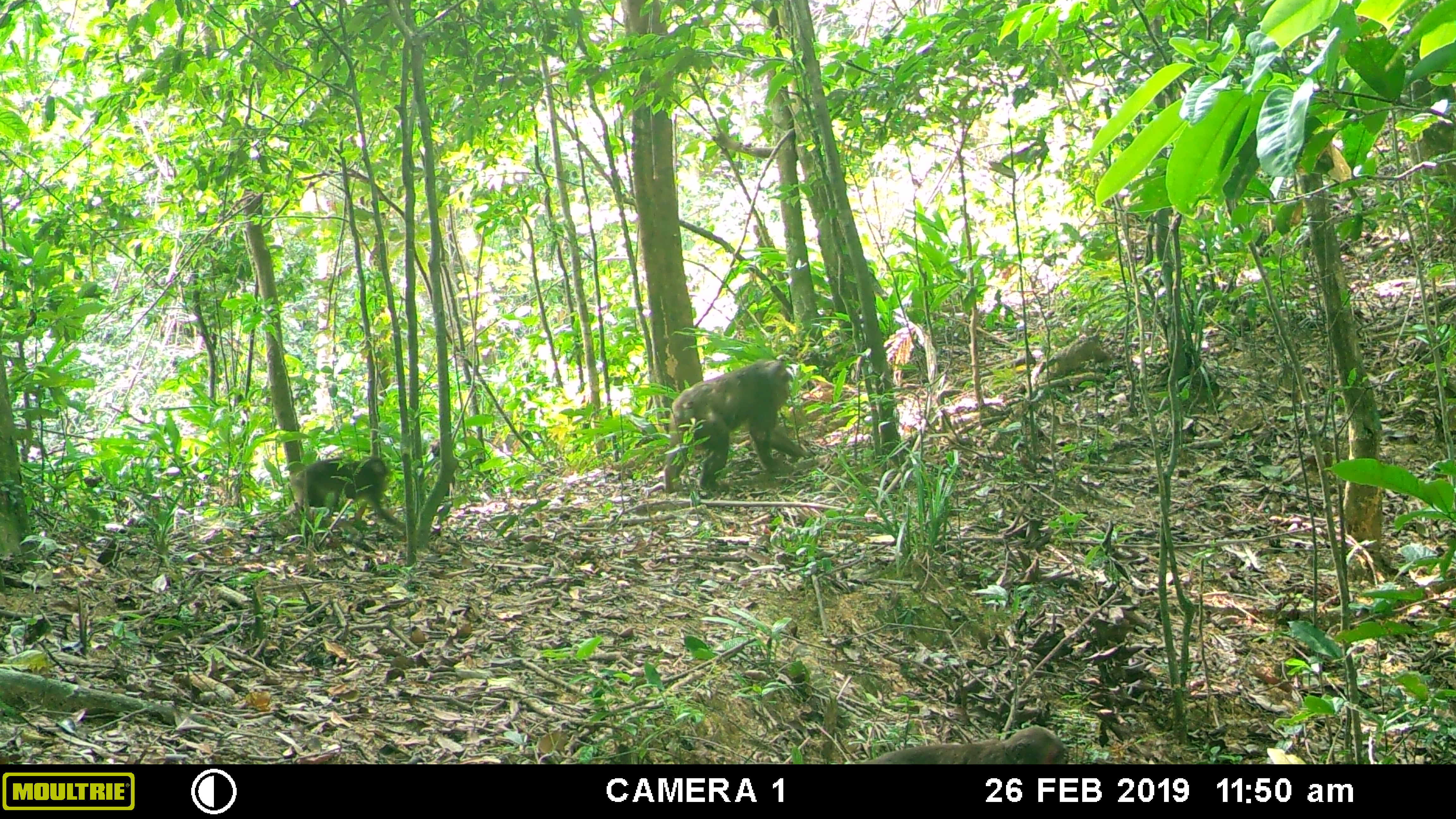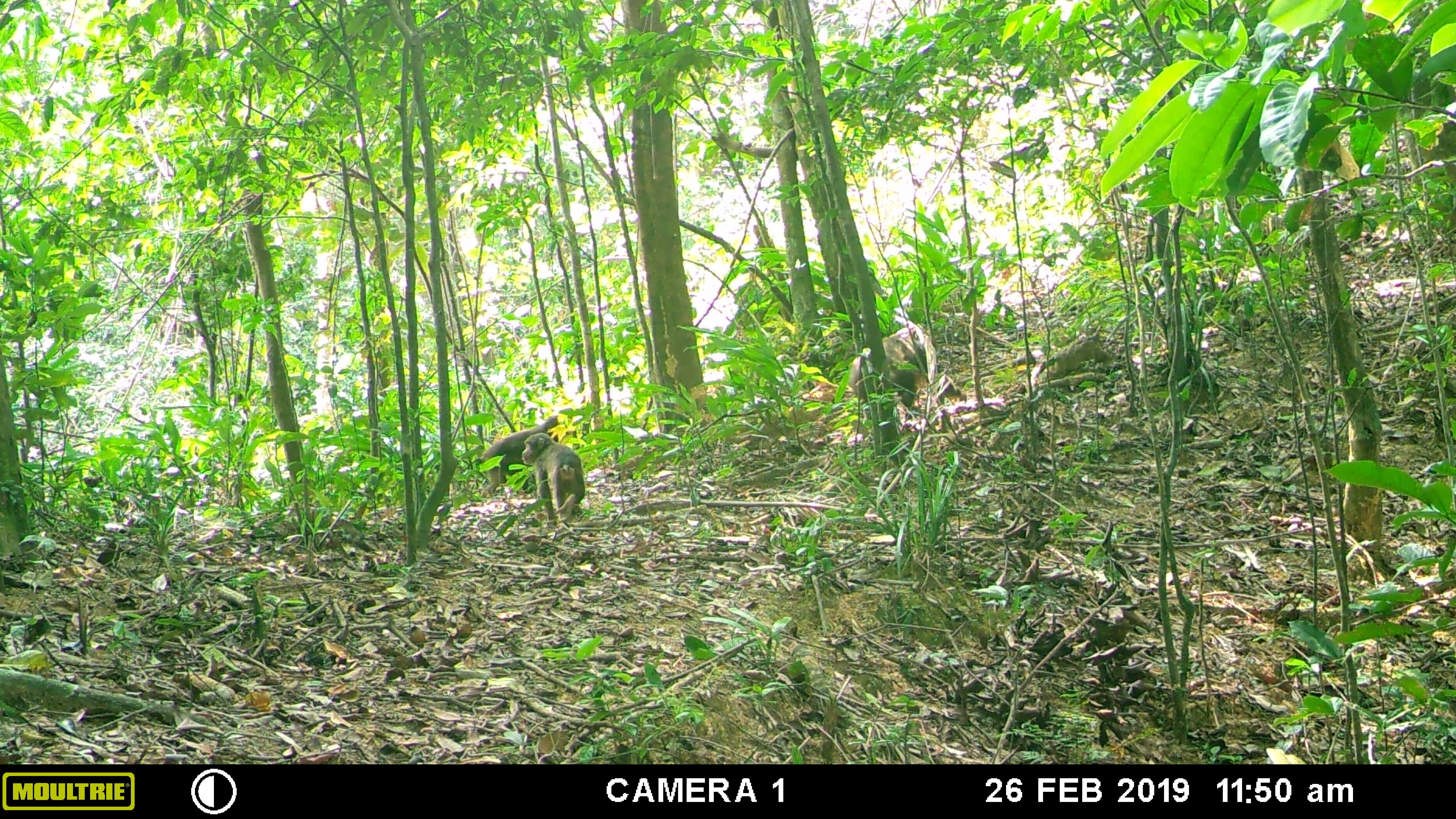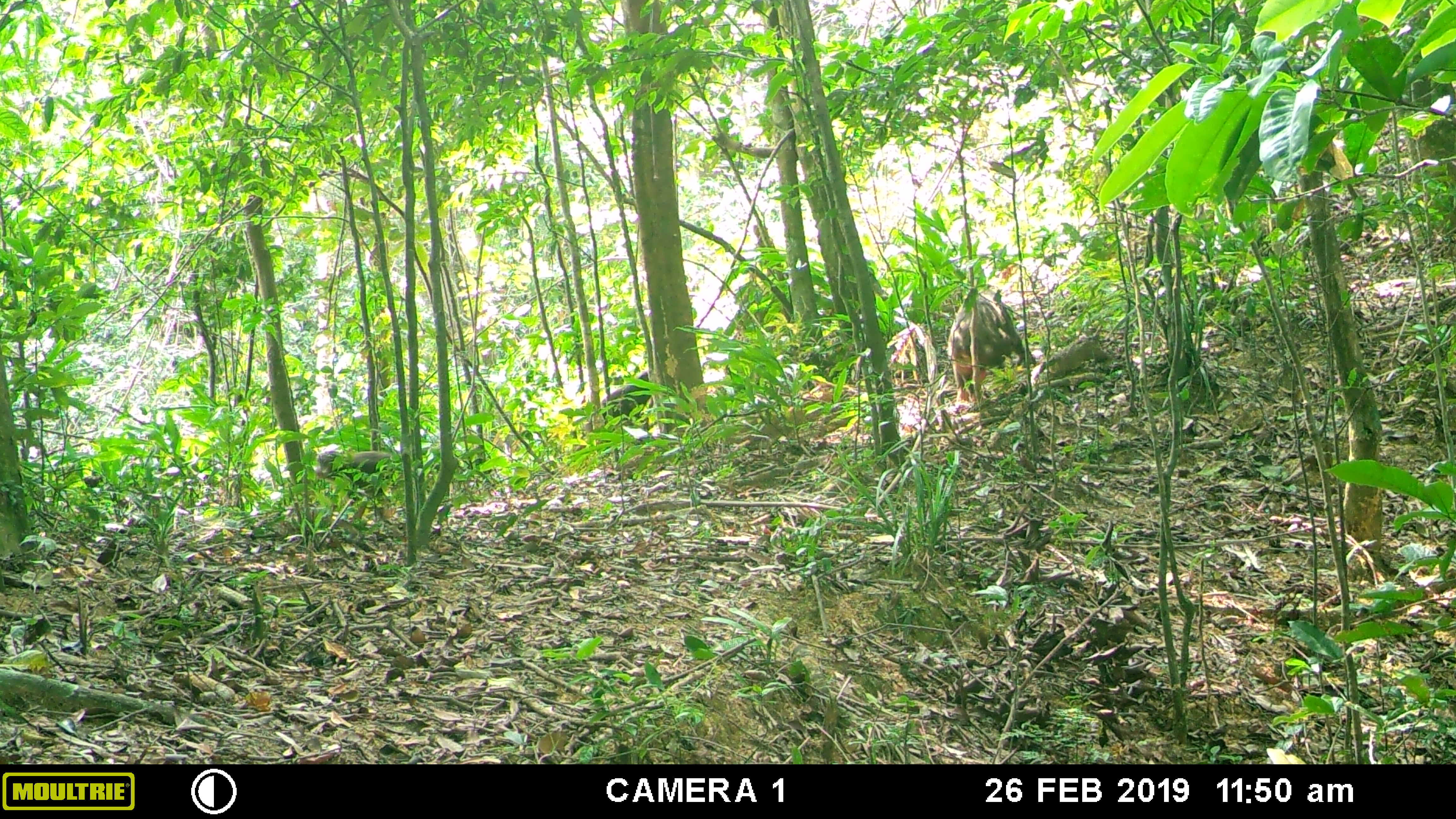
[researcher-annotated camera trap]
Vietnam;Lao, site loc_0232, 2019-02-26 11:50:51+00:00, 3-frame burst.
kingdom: Animalia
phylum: Chordata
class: Mammalia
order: Primates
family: Cercopithecidae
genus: Macaca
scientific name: Macaca arctoides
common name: stump-tailed macaque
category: stump tailed macaque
Stump tailed macaque (stump-tailed macaque) (Macaca arctoides). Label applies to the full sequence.